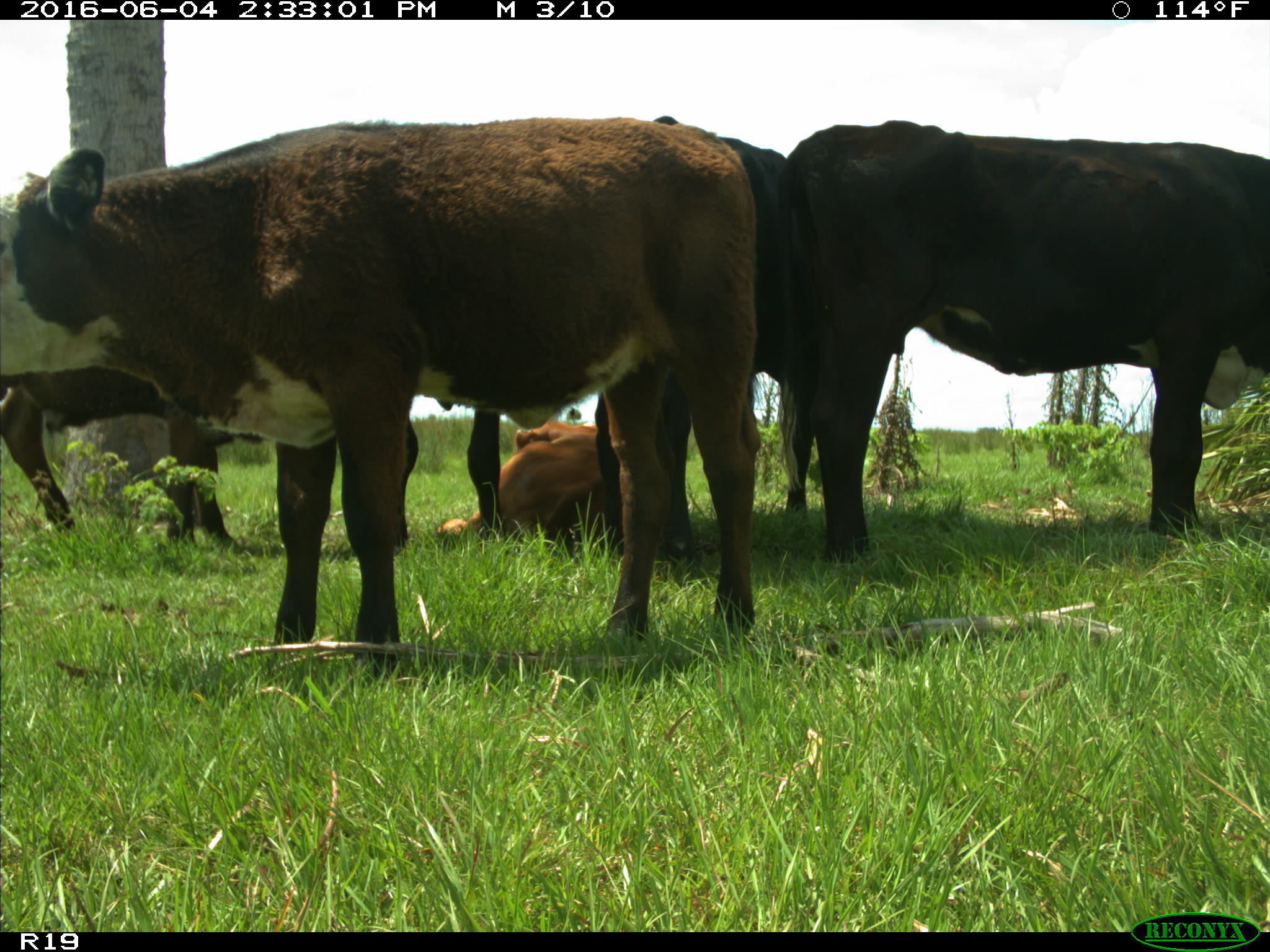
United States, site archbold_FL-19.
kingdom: Animalia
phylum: Chordata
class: Mammalia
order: Artiodactyla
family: Bovidae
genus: Bos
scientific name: Bos taurus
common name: domestic cow